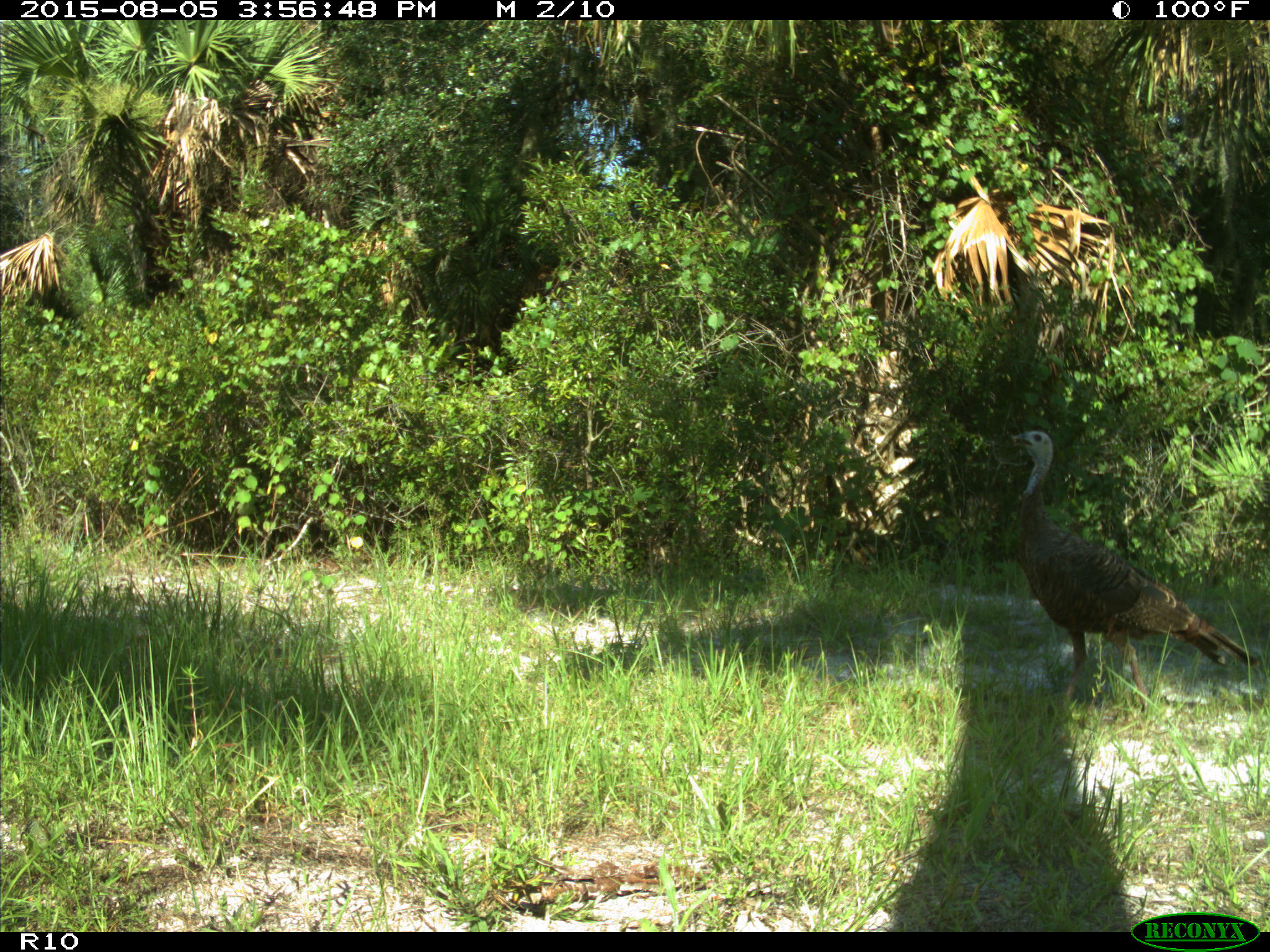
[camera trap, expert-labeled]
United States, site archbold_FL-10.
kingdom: Animalia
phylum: Chordata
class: Aves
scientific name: Aves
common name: birds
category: unidentified bird